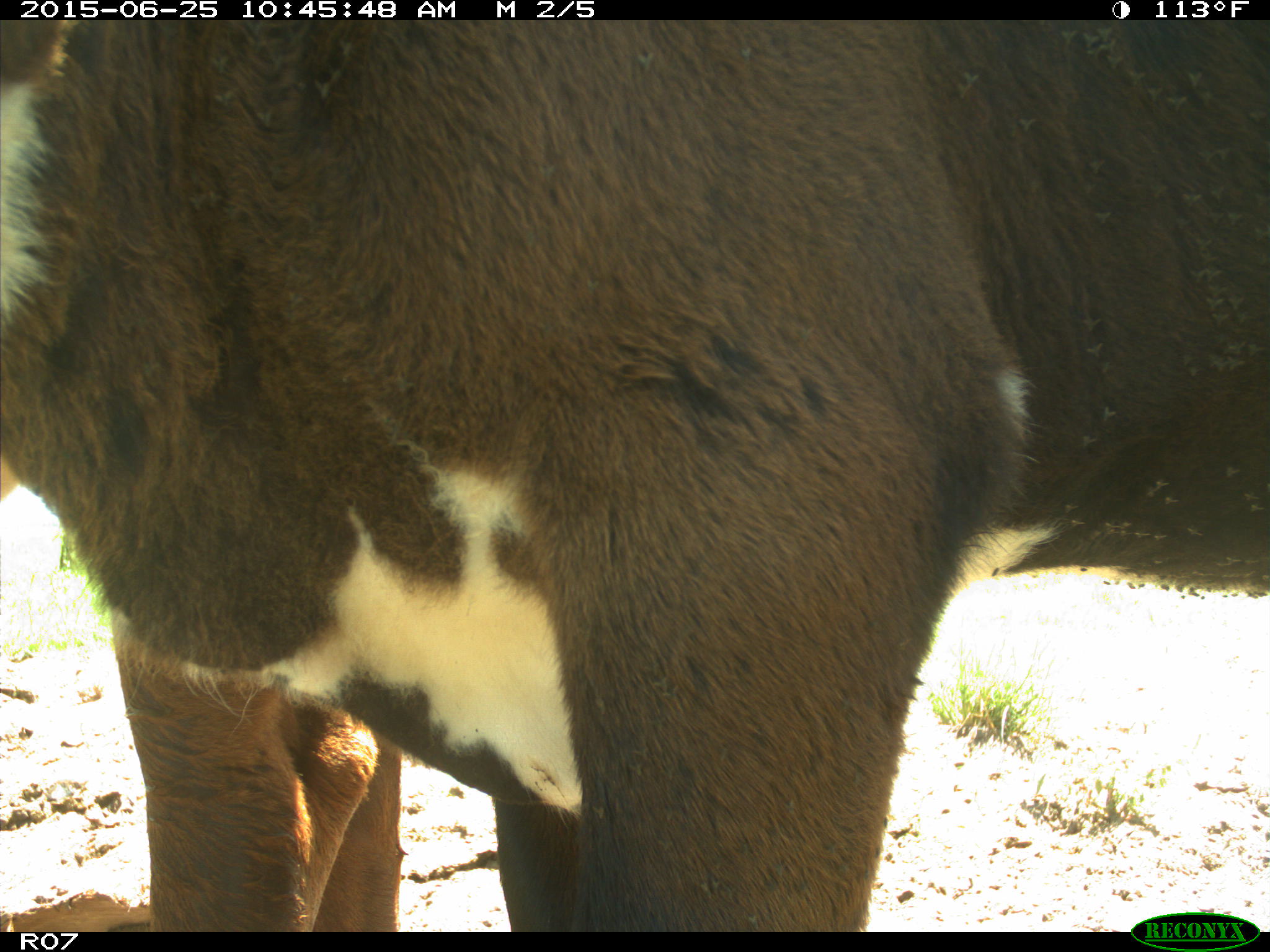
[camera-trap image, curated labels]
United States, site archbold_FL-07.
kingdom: Animalia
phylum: Chordata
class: Mammalia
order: Artiodactyla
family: Bovidae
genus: Bos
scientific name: Bos taurus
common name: domestic cow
Bos taurus (domestic cow).